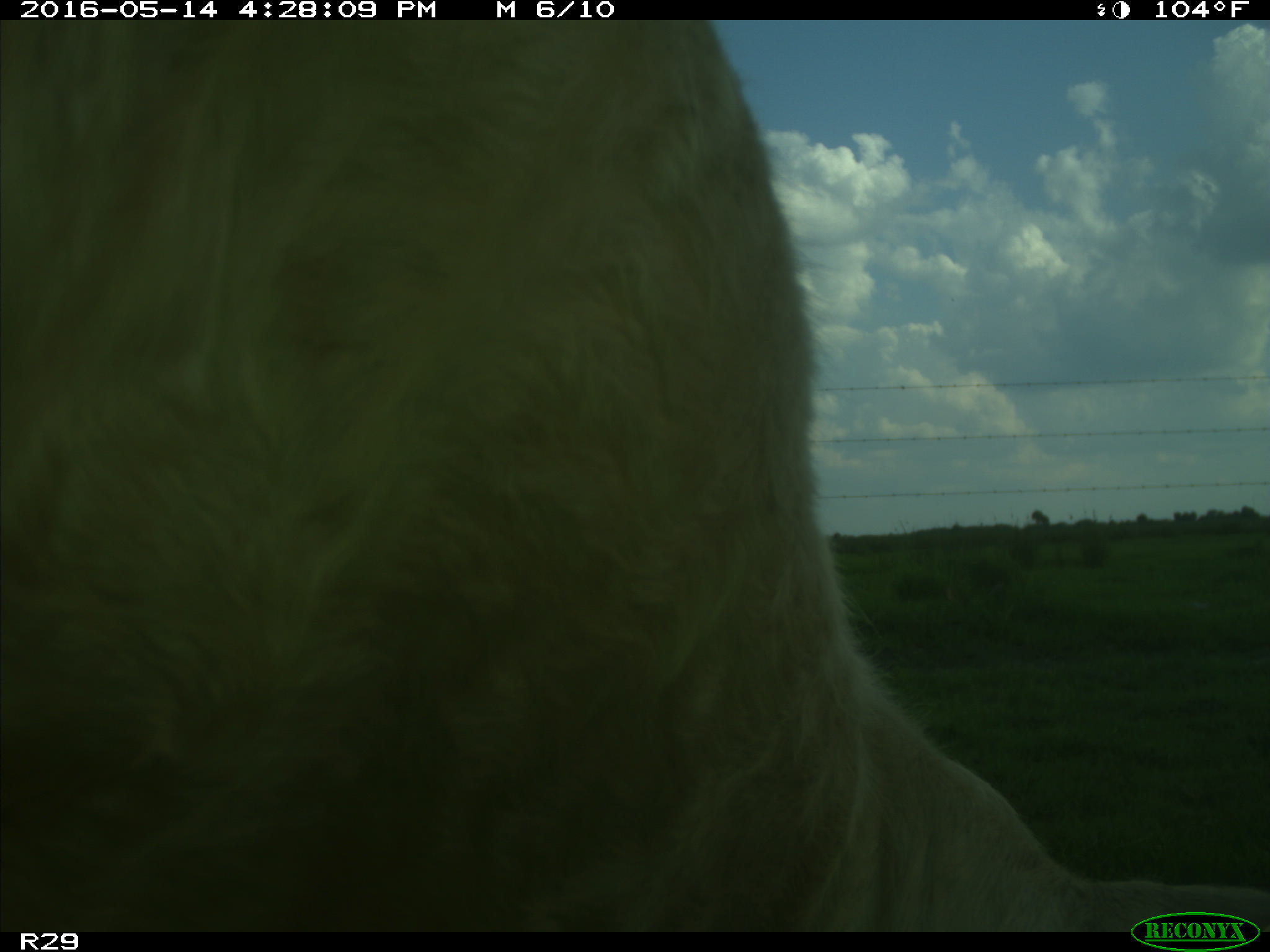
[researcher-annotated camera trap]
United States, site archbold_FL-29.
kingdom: Animalia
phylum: Chordata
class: Mammalia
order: Artiodactyla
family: Bovidae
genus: Bos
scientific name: Bos taurus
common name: domestic cow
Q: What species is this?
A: Bos taurus (domestic cow).